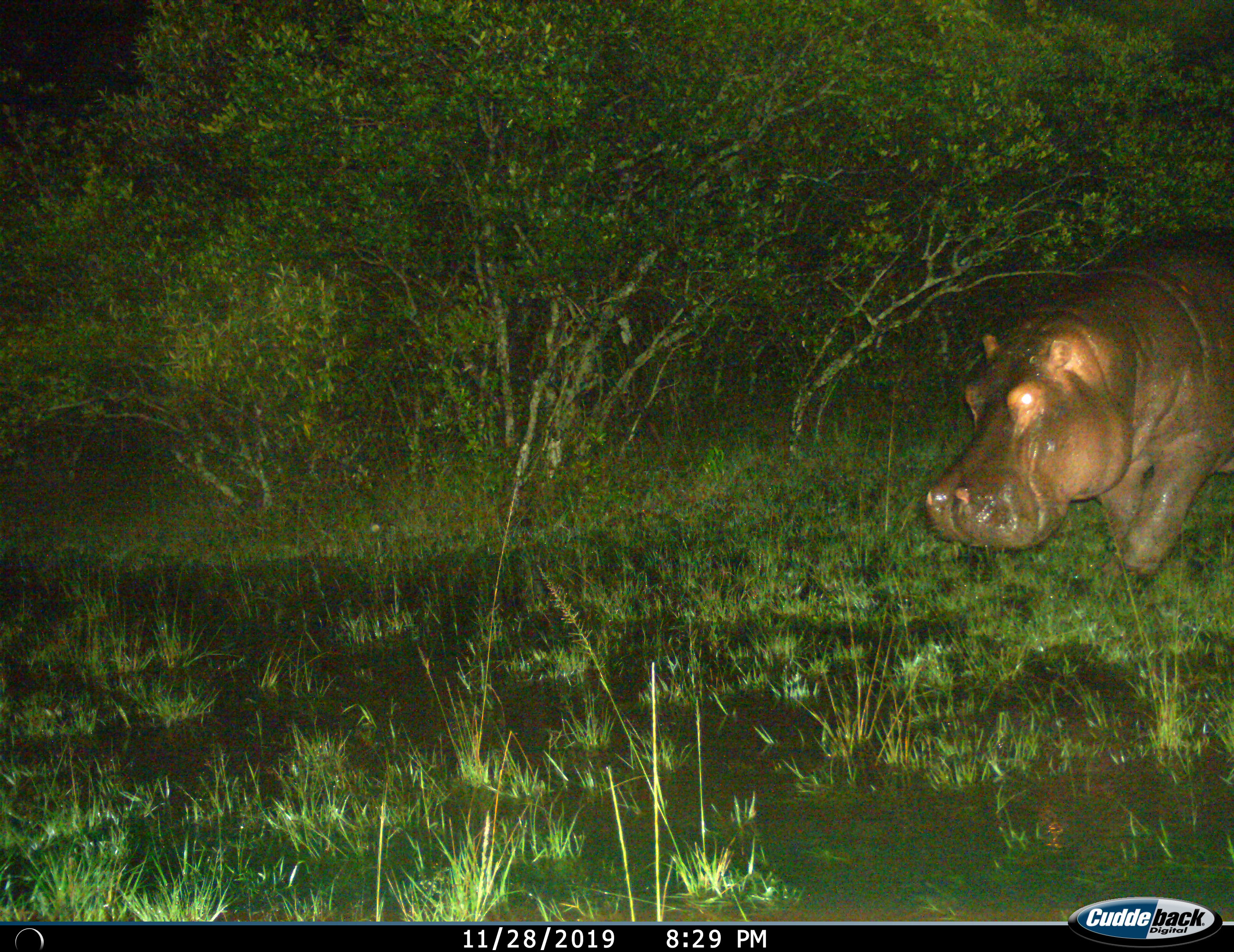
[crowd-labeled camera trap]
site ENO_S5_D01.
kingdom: Animalia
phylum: Chordata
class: Mammalia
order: Artiodactyla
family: Hippopotamidae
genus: Hippopotamus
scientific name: Hippopotamus amphibius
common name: hippopotamus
Hippopotamus (Hippopotamus amphibius), count 1. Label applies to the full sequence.